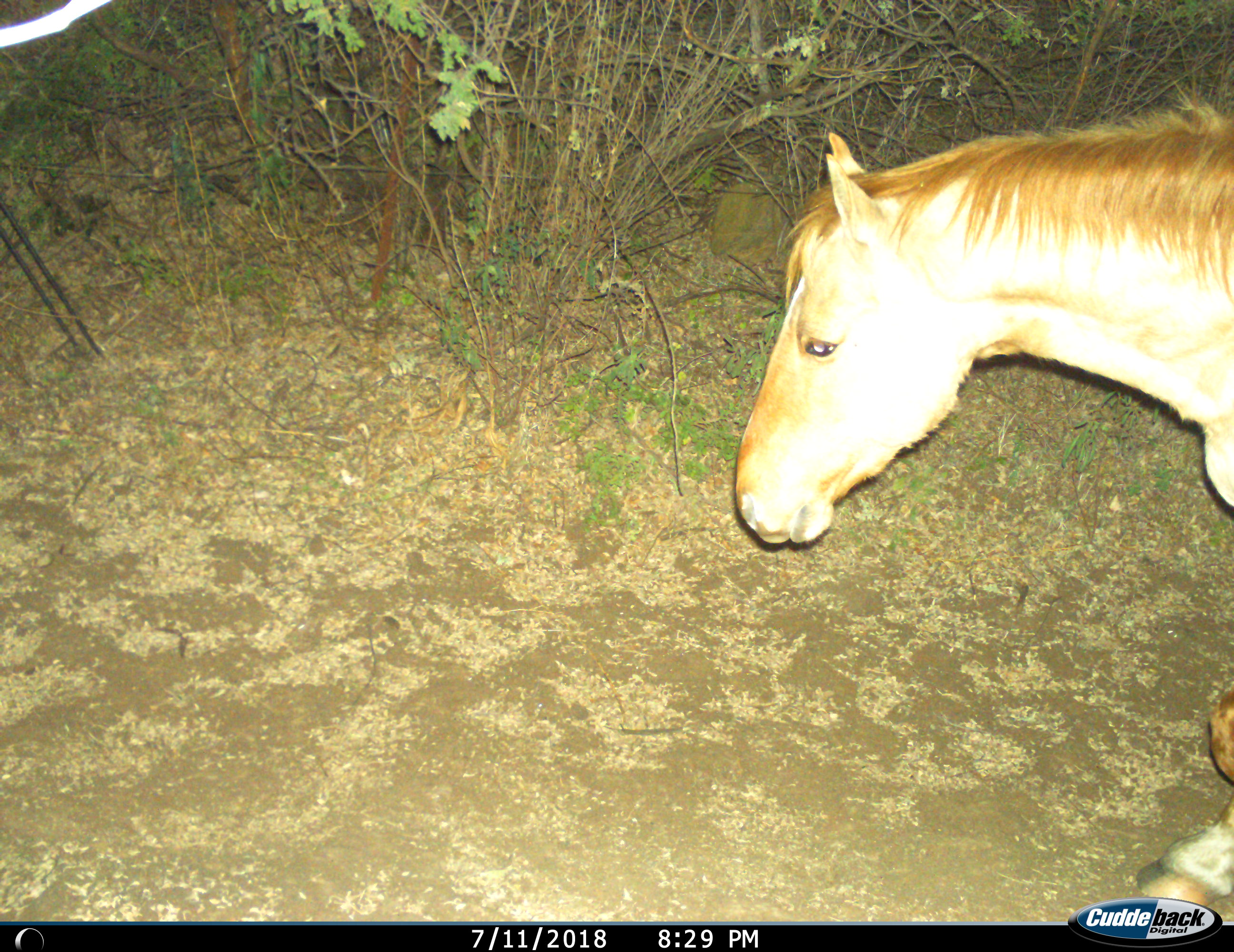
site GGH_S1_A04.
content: unidentified animal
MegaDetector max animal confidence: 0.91